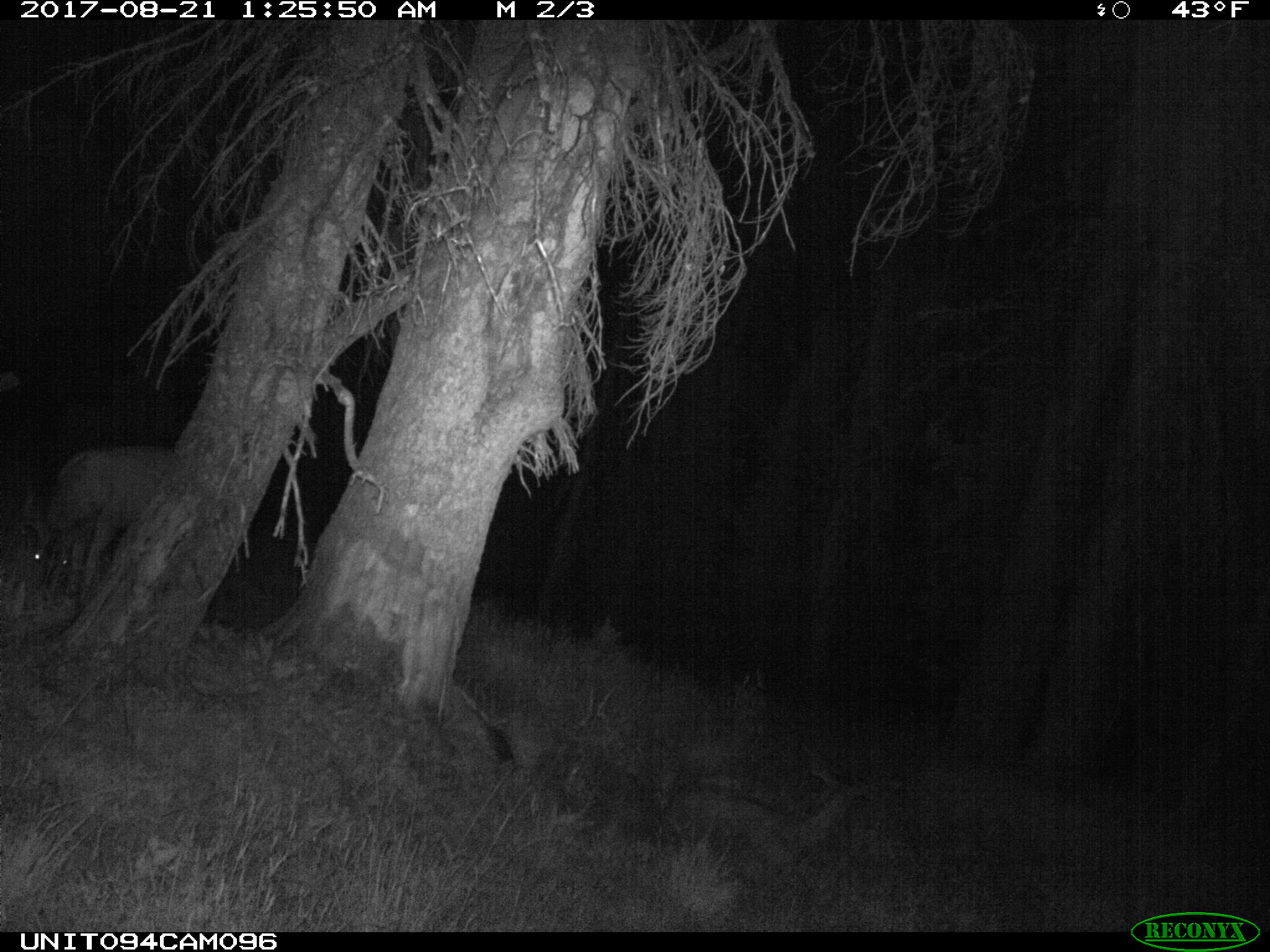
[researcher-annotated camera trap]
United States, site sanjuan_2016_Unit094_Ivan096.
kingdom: Animalia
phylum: Chordata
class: Mammalia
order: Artiodactyla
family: Cervidae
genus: Odocoileus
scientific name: Odocoileus hemionus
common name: mule deer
Odocoileus hemionus (mule deer).